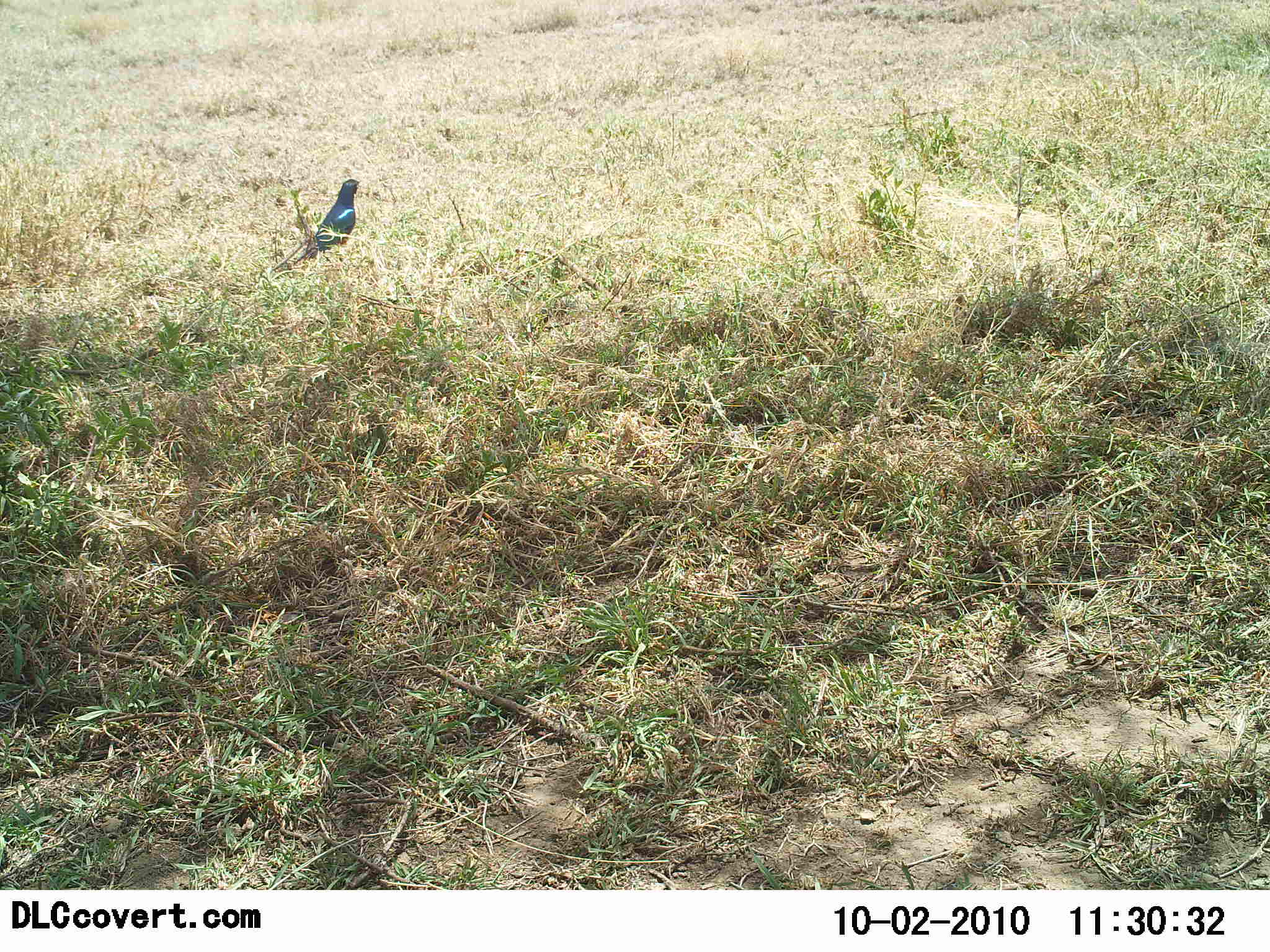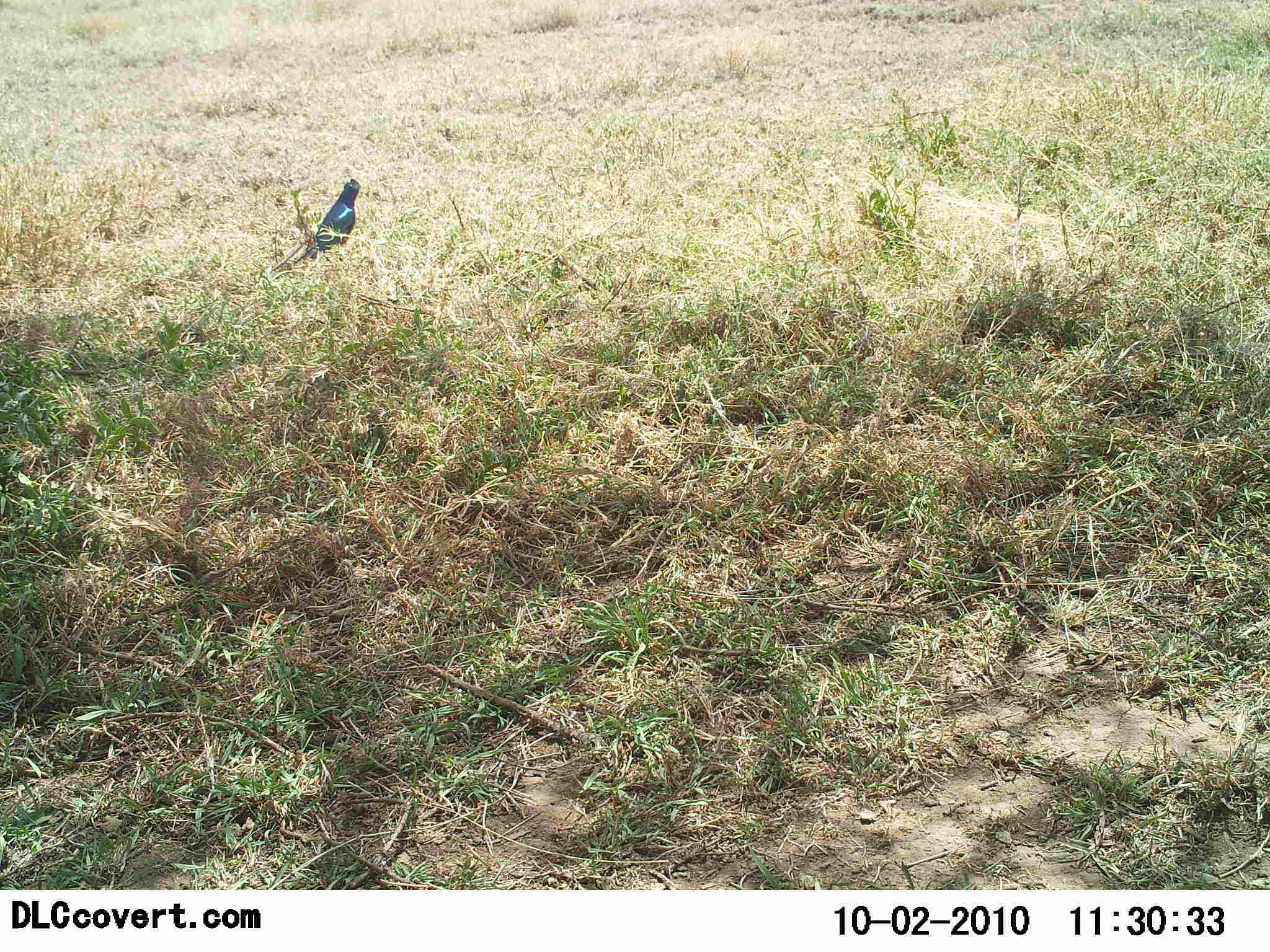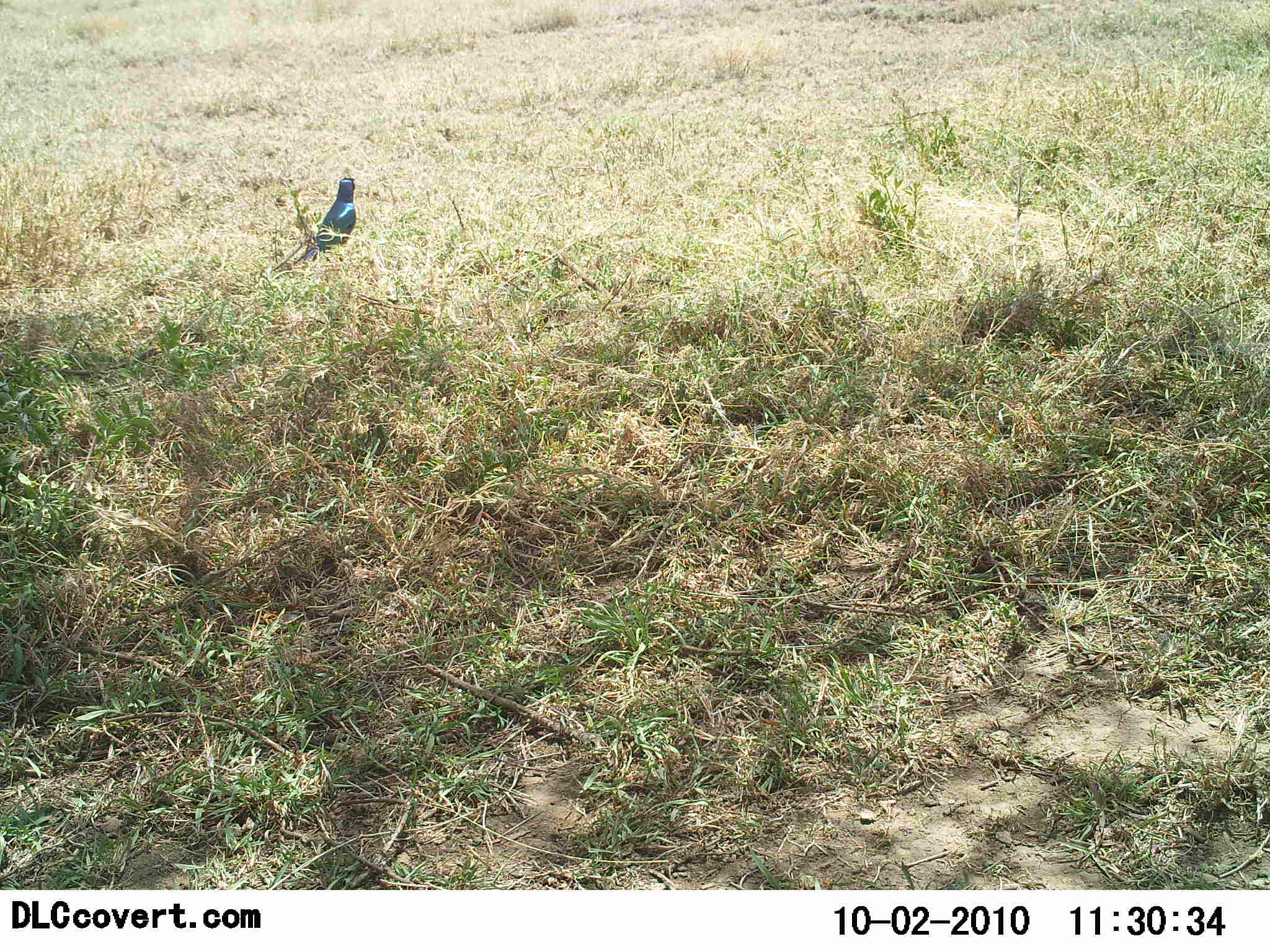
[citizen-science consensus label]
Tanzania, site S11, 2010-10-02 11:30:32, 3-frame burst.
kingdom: Animalia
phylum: Chordata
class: Aves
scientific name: Aves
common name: bird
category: otherbird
Otherbird (bird) (Aves), count 1. Behavior (volunteer vote fractions): standing 93%, resting 14%, moving 0%, interacting 0%. Young present (vote fraction): 0%. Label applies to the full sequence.